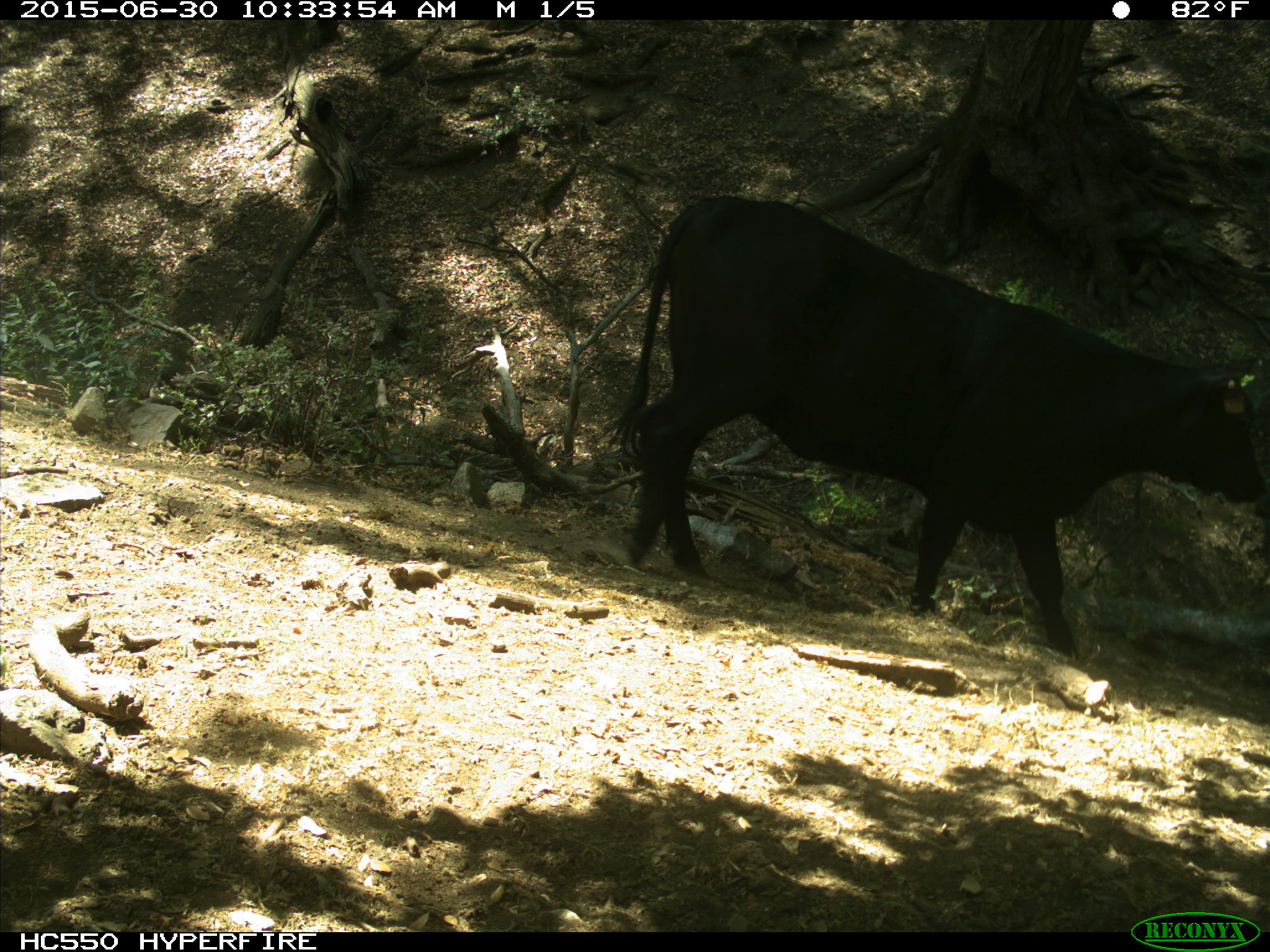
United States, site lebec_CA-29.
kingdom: Animalia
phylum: Chordata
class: Mammalia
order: Artiodactyla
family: Bovidae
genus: Bos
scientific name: Bos taurus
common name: domestic cow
Bos taurus (domestic cow).